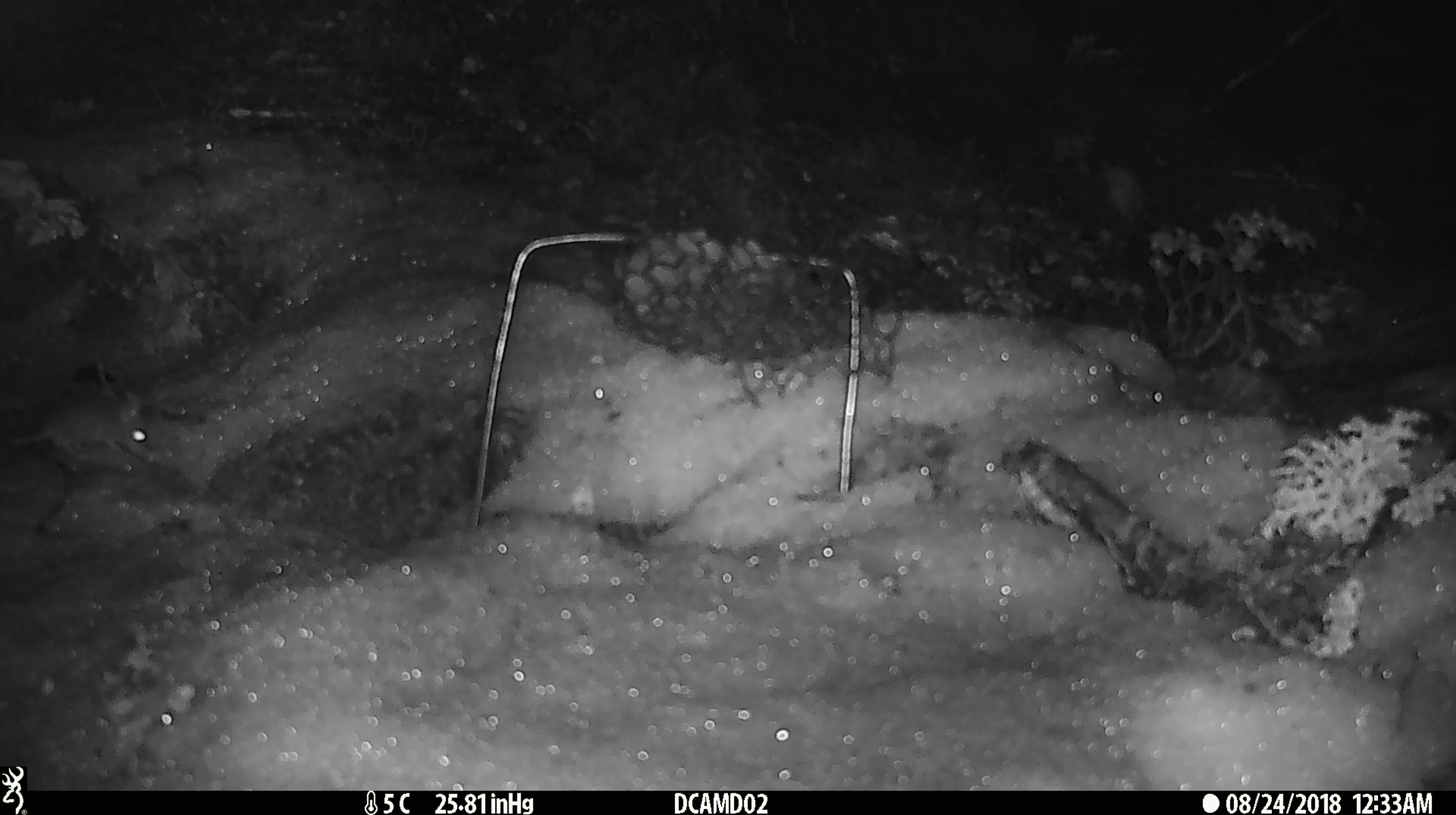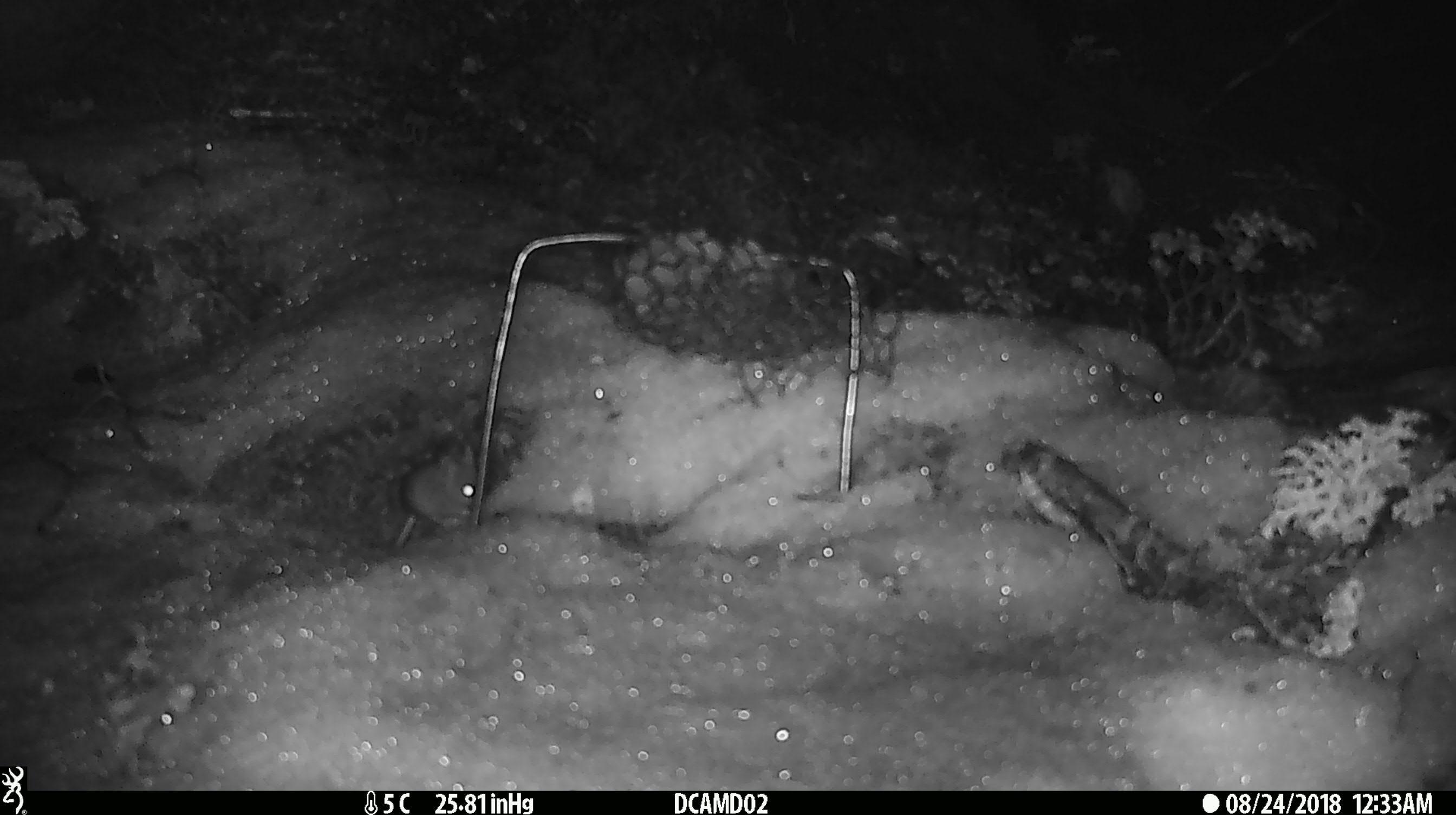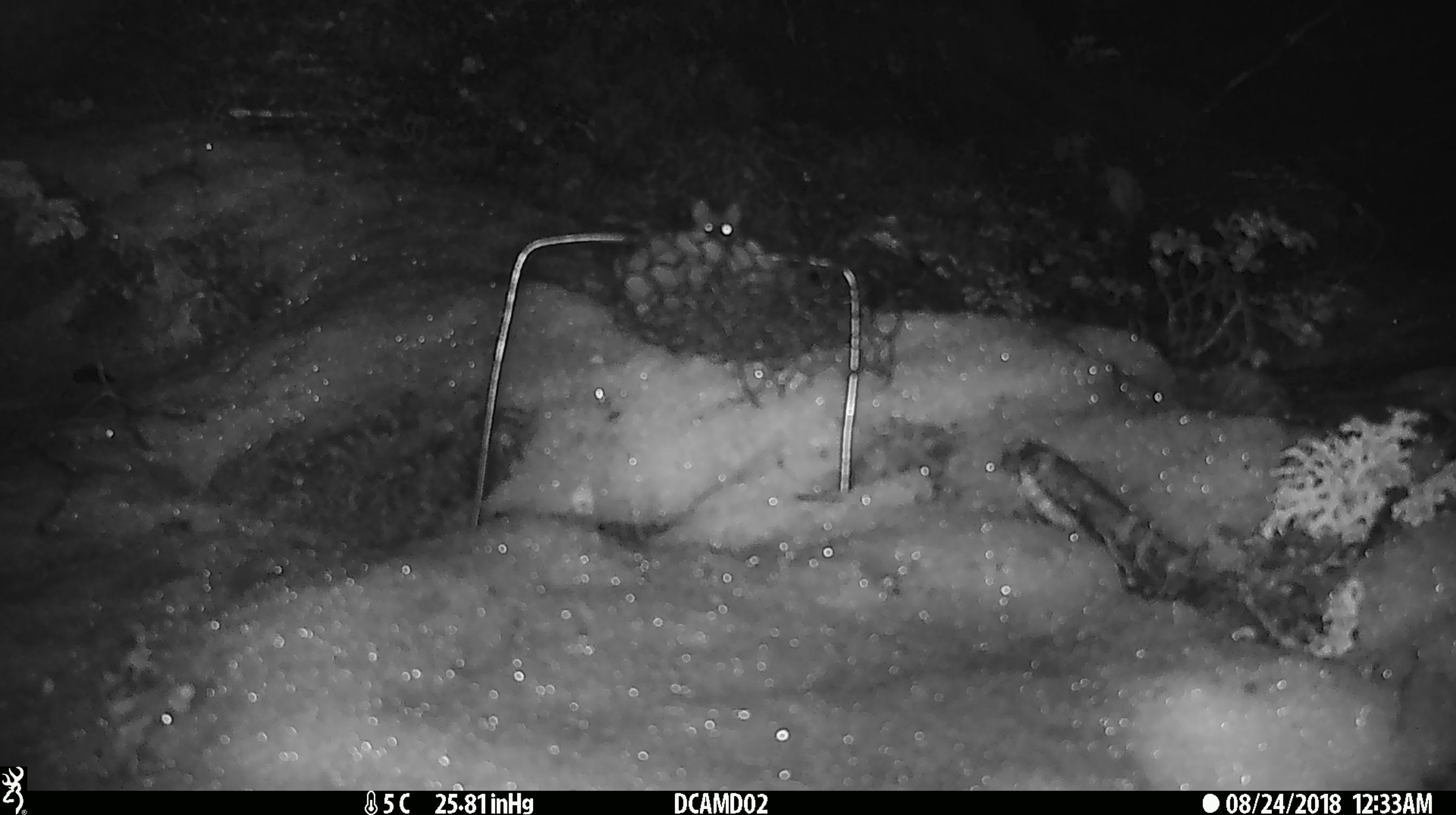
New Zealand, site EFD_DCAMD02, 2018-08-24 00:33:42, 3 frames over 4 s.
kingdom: Animalia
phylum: Chordata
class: Mammalia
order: Rodentia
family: Muridae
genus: Mus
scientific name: Mus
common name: mouse